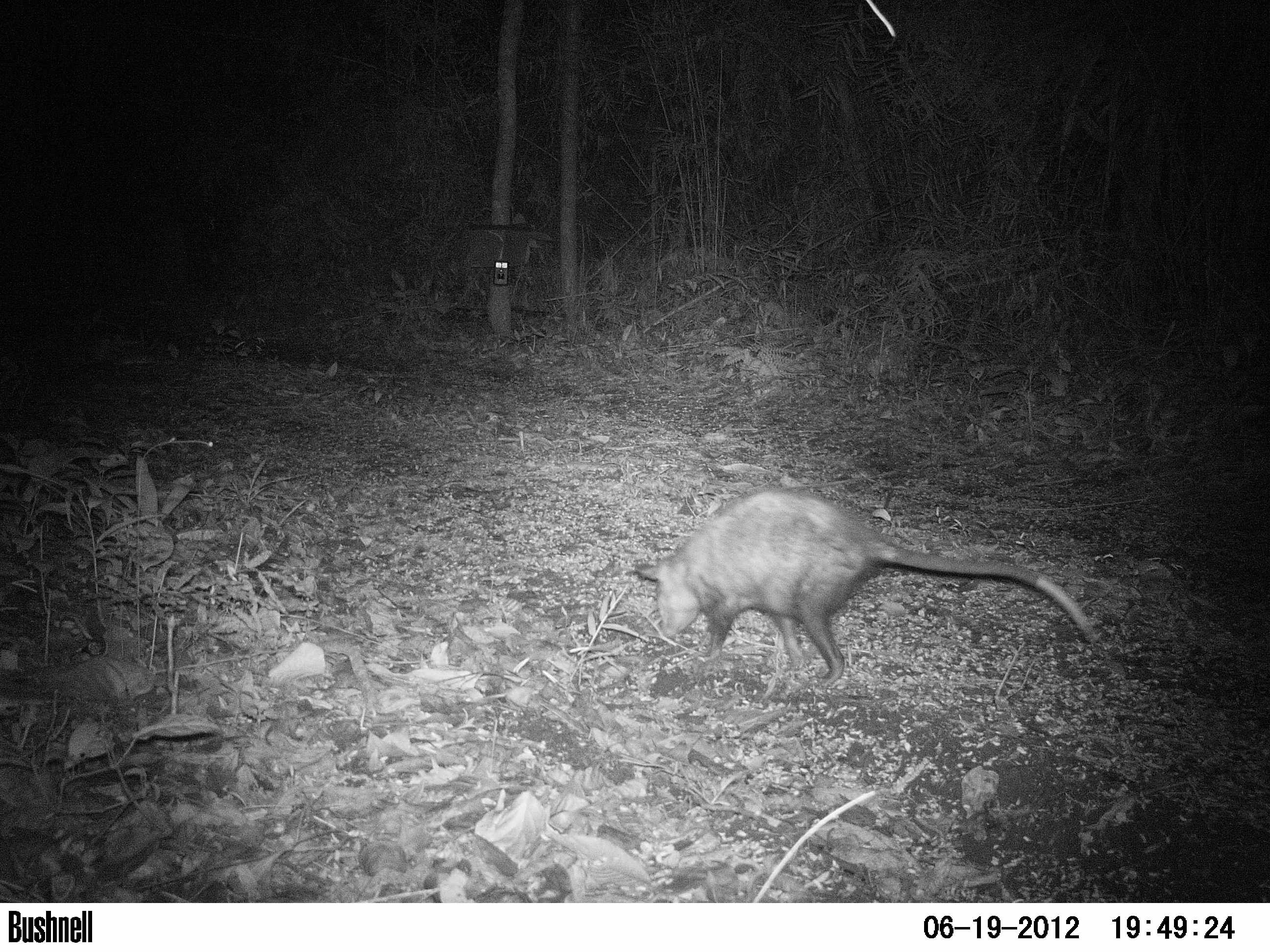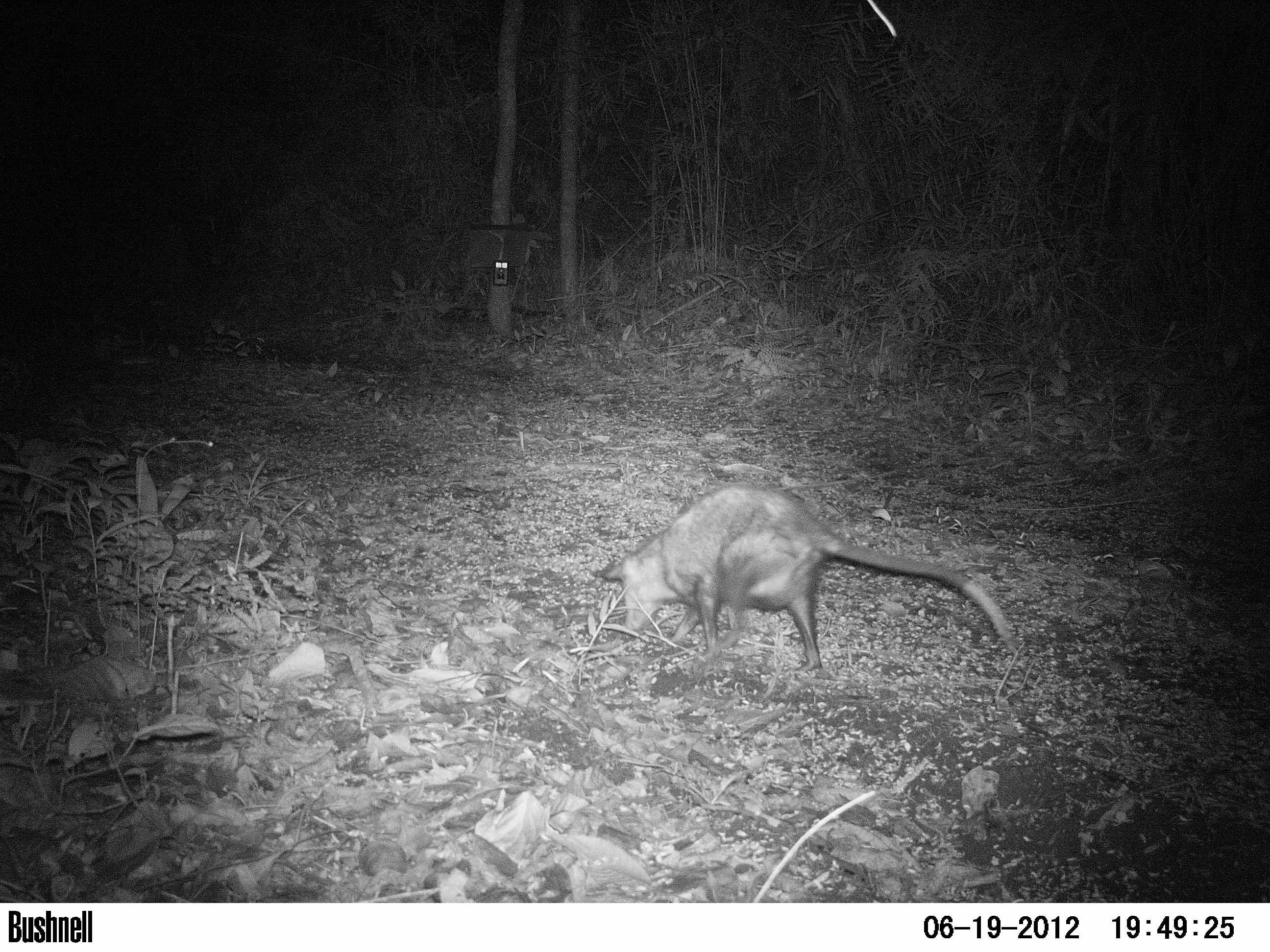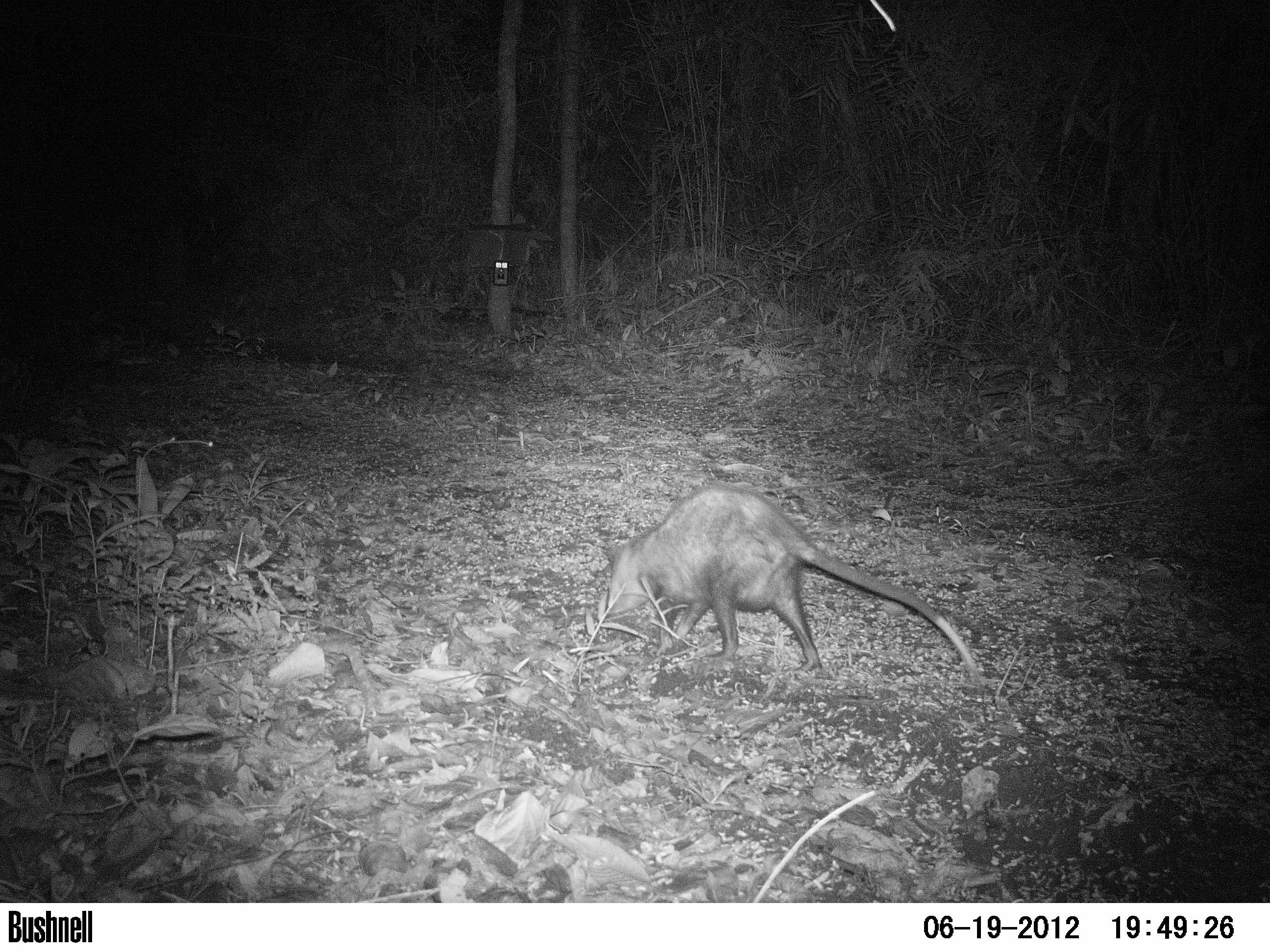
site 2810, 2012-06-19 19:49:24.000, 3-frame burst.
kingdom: Animalia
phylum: Chordata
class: Aves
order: Galliformes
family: Phasianidae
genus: Meleagris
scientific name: Meleagris ocellata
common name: ocellated turkey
Meleagris ocellata (ocellated turkey), count 3, age adult, sex female.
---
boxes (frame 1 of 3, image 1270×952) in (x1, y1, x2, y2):
meleagris ocellata: (633, 484, 1101, 691)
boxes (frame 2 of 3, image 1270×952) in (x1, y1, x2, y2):
meleagris ocellata: (593, 482, 1016, 674)